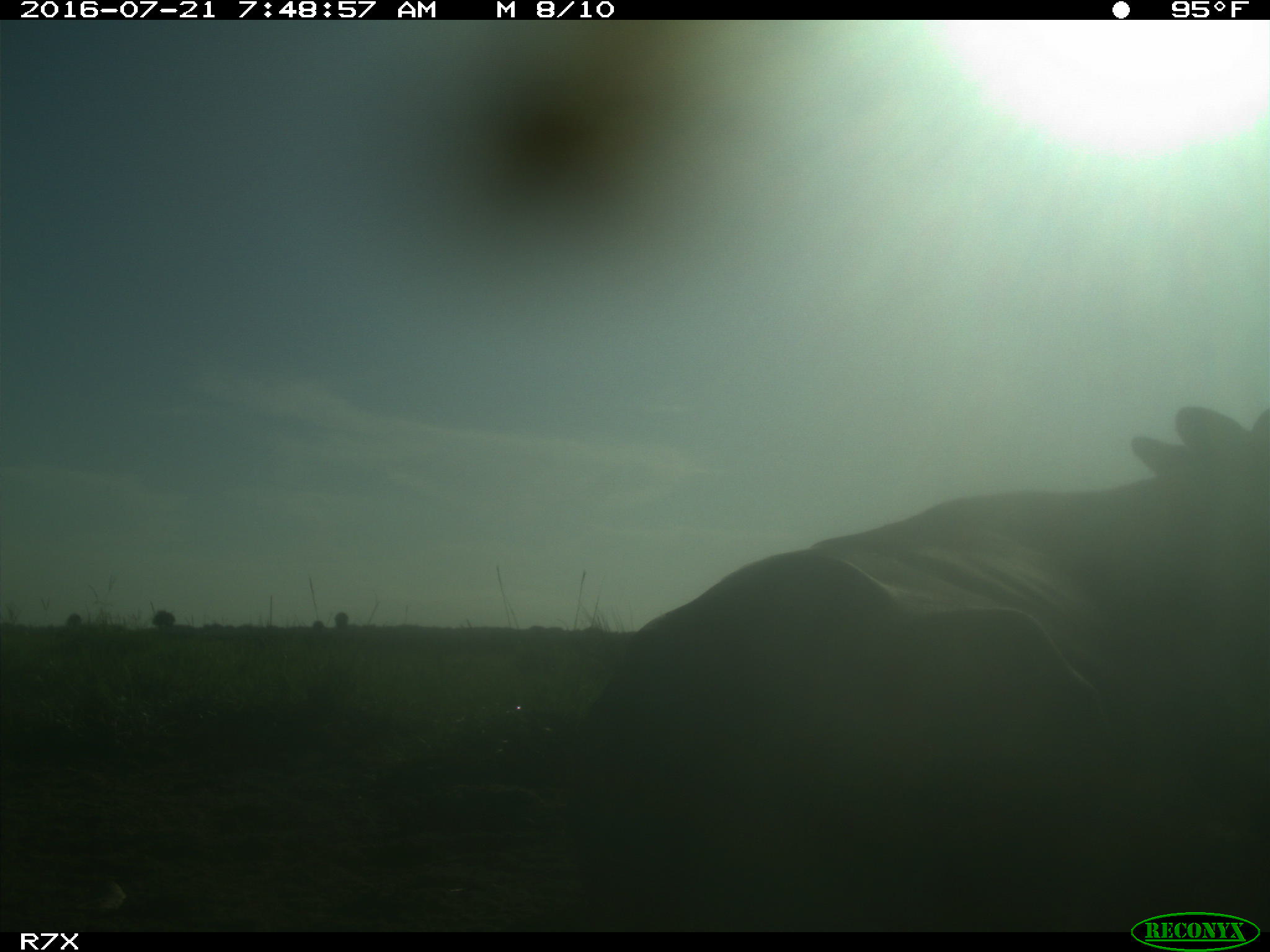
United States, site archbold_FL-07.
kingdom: Animalia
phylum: Chordata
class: Mammalia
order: Artiodactyla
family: Bovidae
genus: Bos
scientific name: Bos taurus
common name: domestic cow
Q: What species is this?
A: Bos taurus (domestic cow).